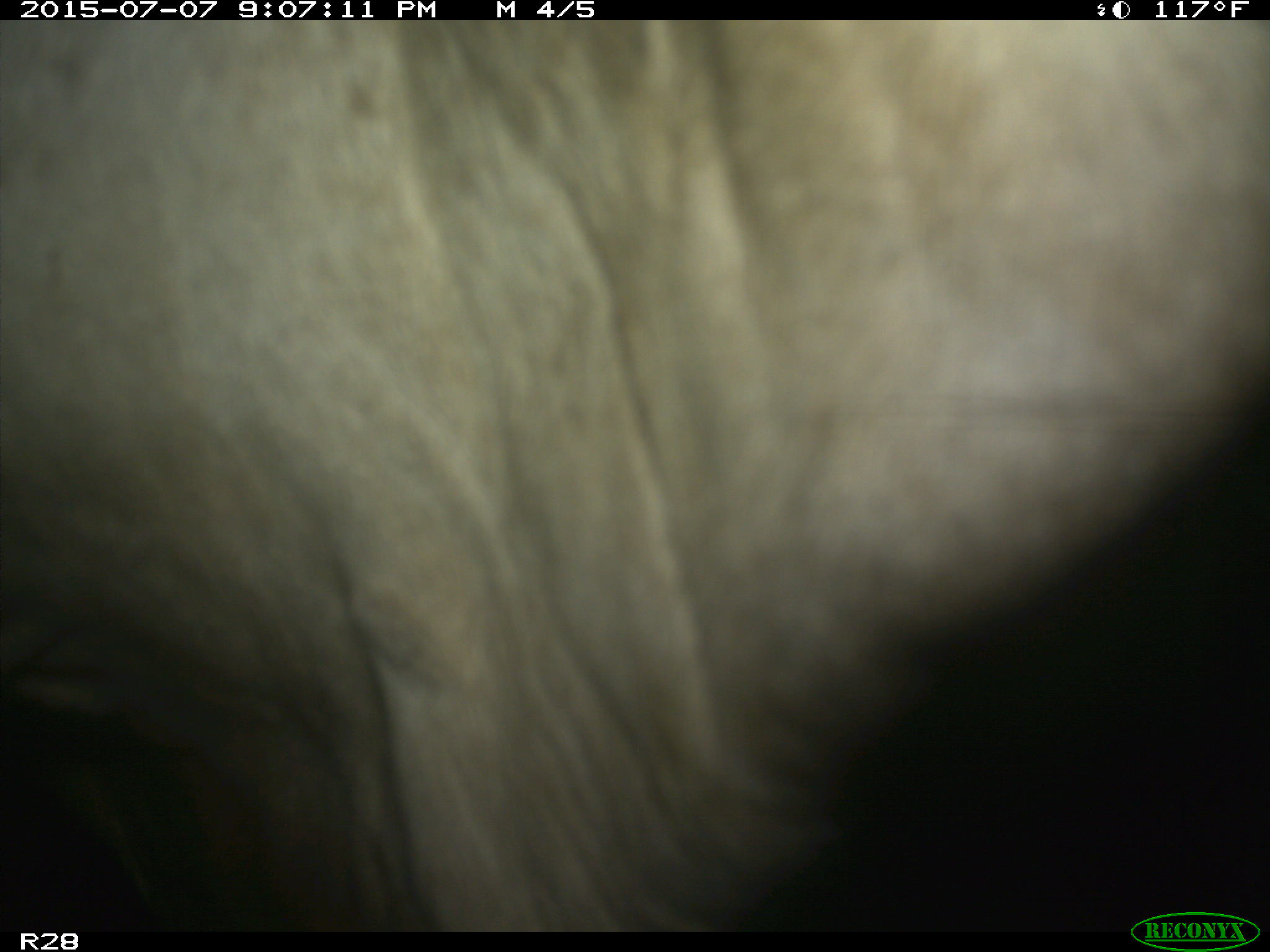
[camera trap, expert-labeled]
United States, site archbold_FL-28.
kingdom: Animalia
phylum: Chordata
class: Mammalia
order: Artiodactyla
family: Bovidae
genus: Bos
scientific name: Bos taurus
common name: domestic cow